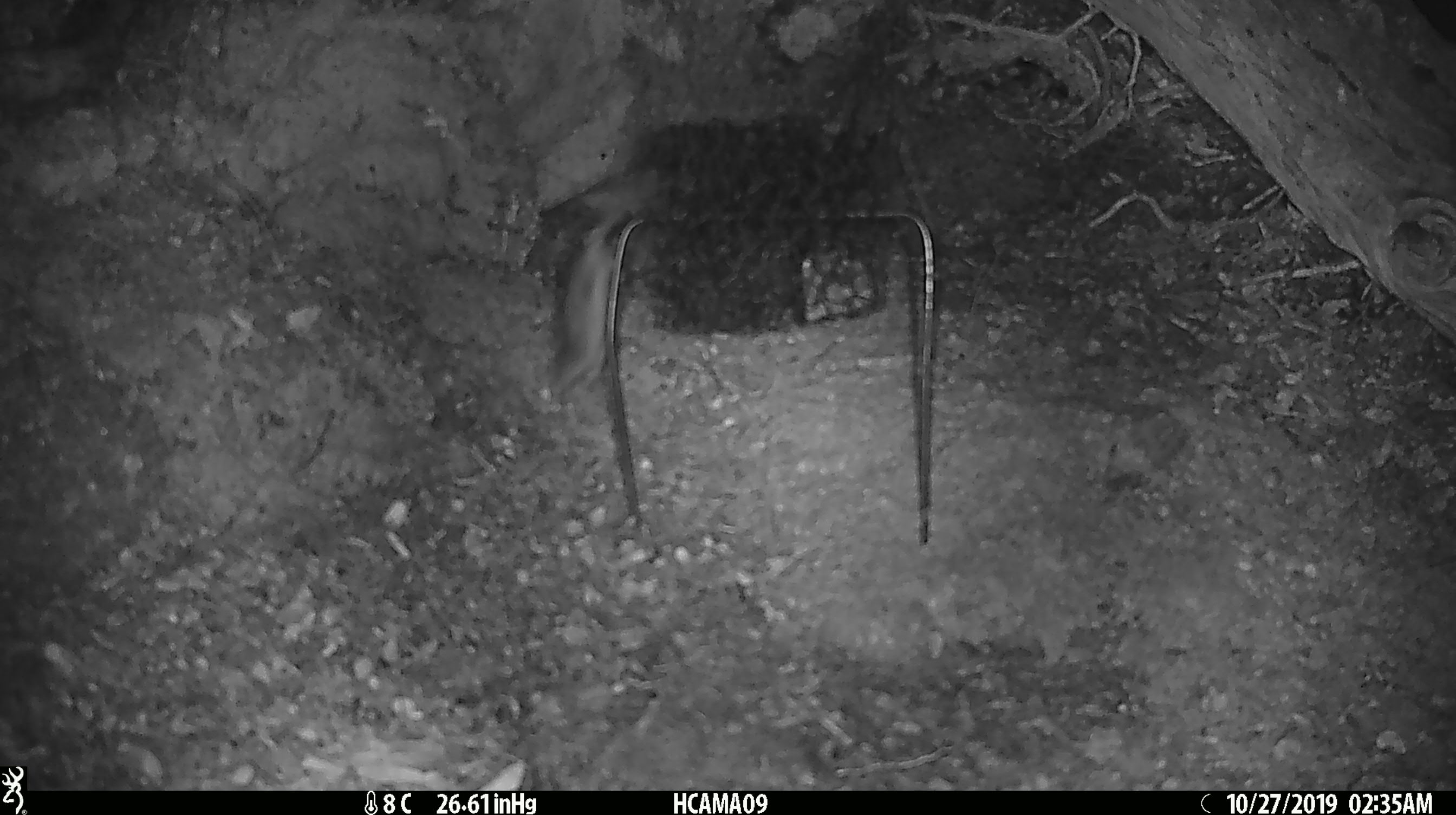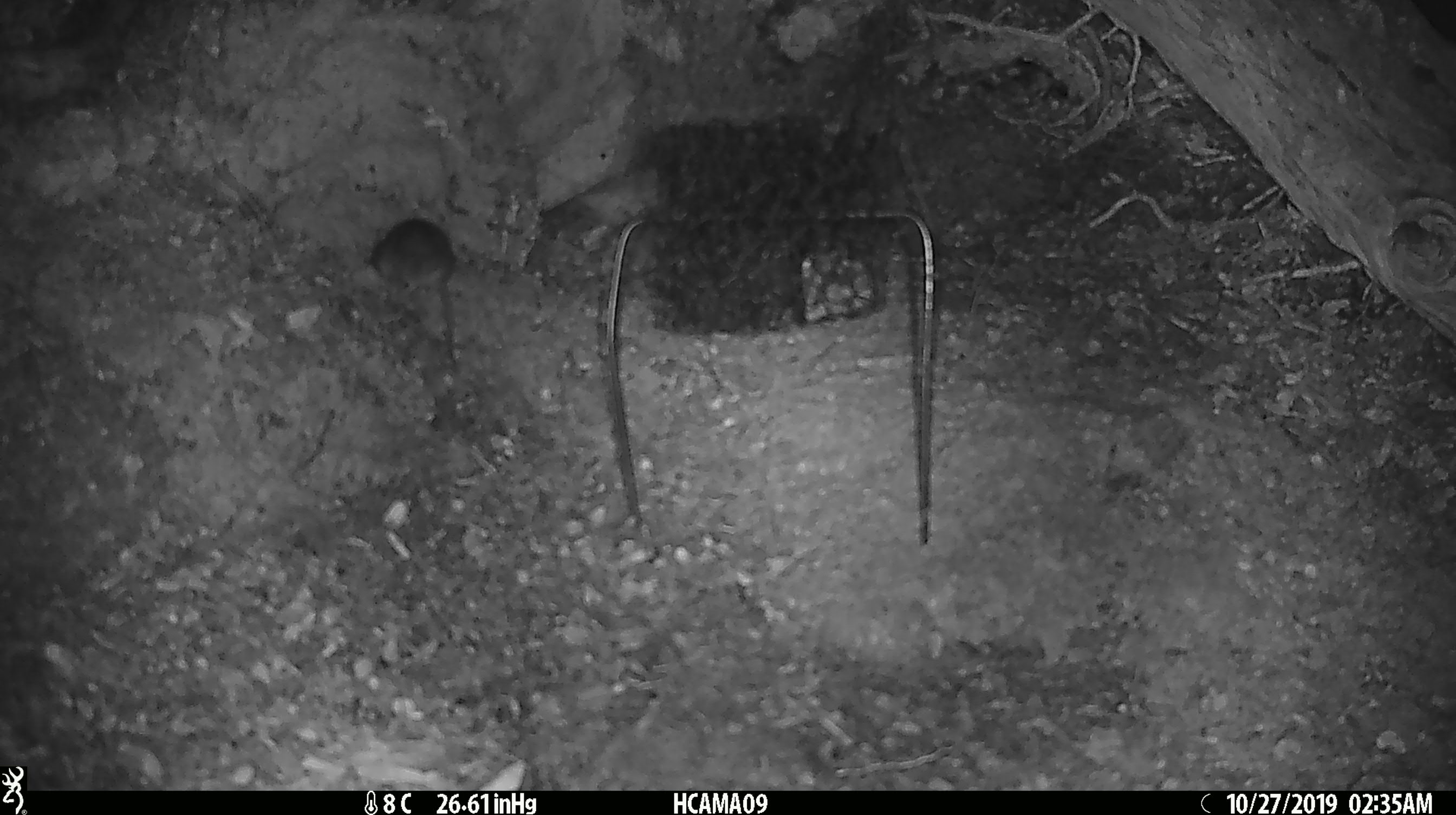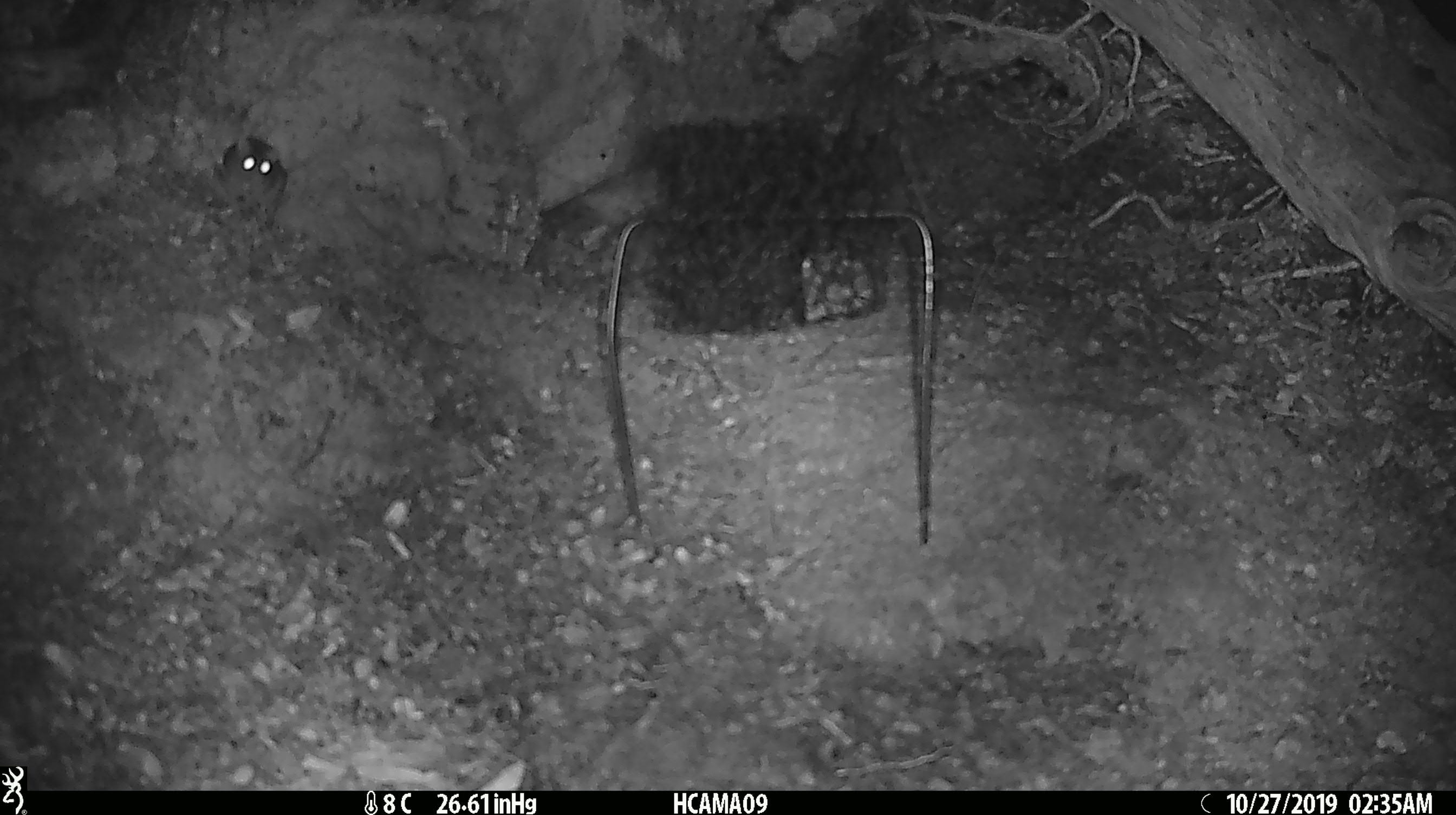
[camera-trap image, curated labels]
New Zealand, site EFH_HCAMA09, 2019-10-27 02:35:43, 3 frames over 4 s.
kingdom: Animalia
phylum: Chordata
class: Mammalia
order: Rodentia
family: Muridae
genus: Mus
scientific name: Mus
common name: mouse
Mouse (Mus).